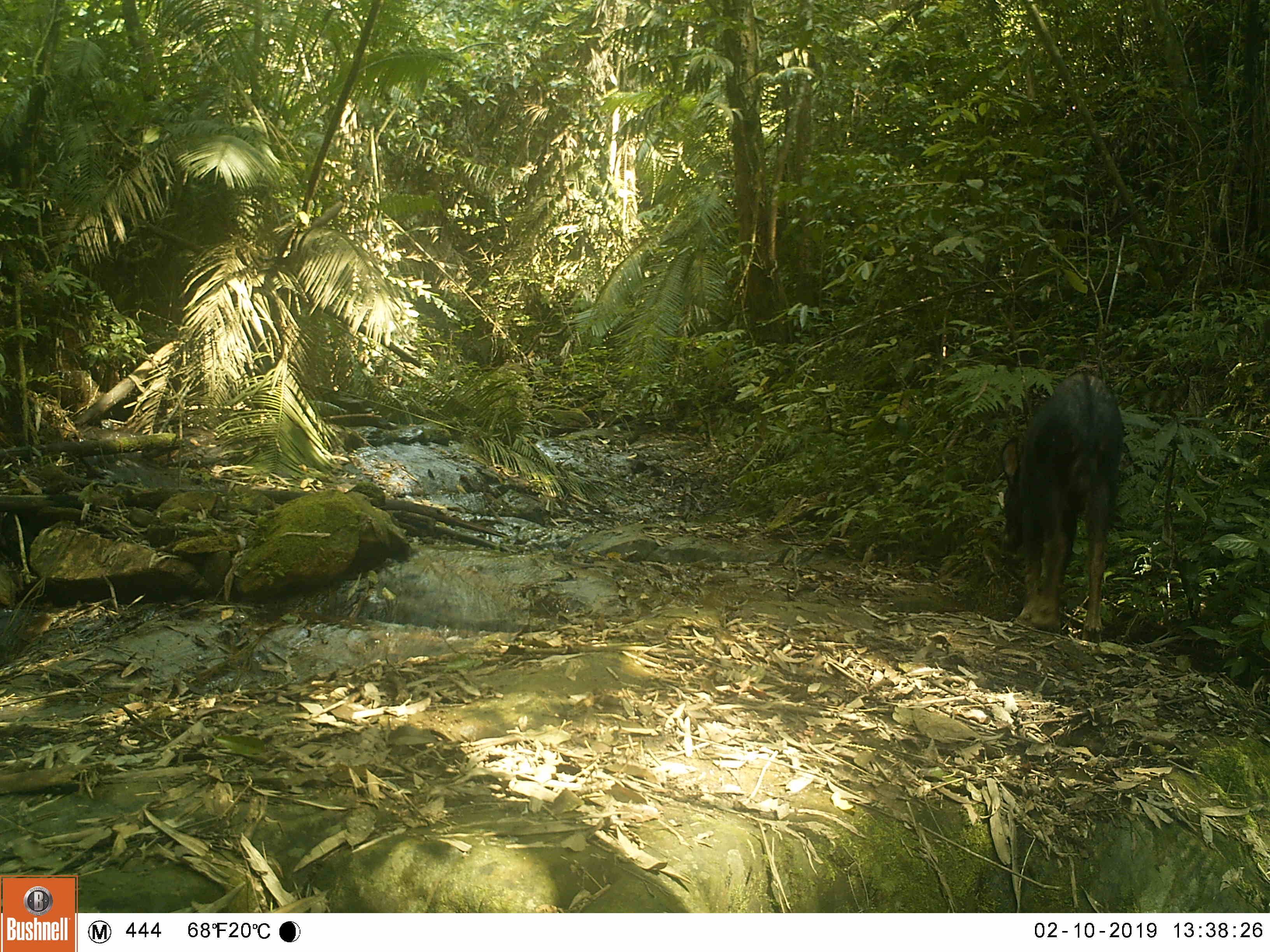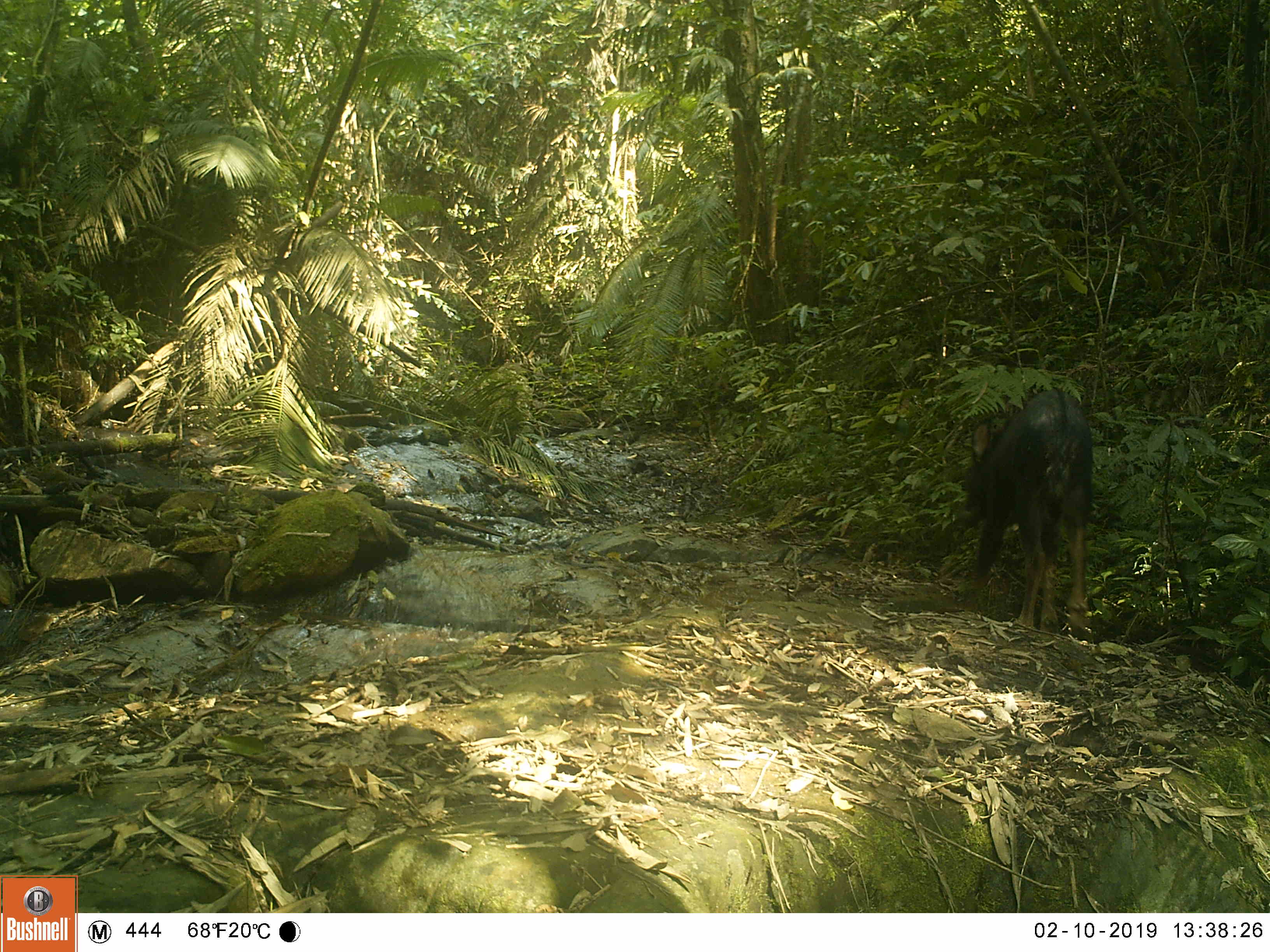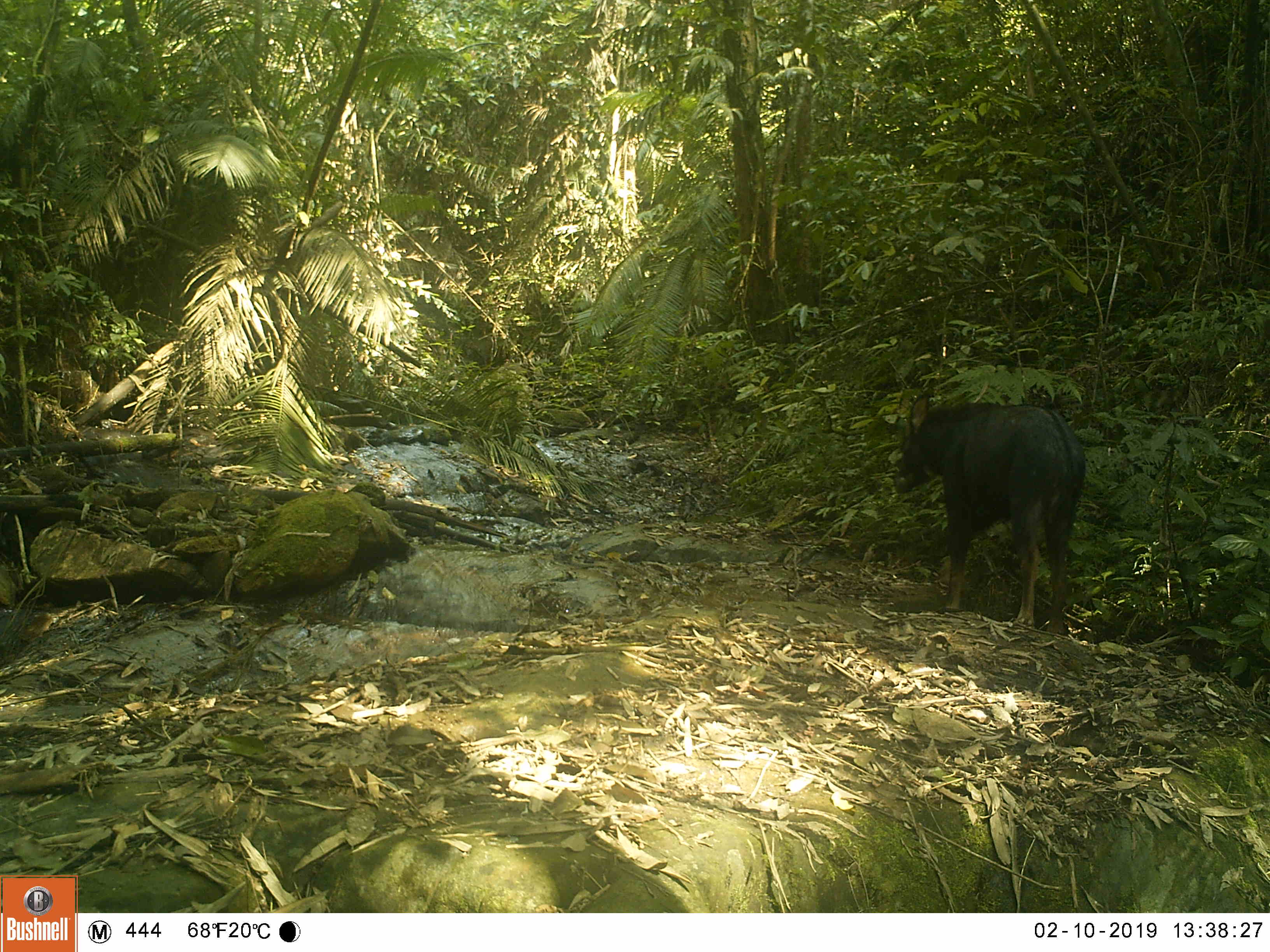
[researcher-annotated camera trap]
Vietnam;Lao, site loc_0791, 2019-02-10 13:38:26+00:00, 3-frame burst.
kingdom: Animalia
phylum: Chordata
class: Mammalia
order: Artiodactyla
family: Bovidae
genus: Capricornis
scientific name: Capricornis sumatraensis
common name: chinese serow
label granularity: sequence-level